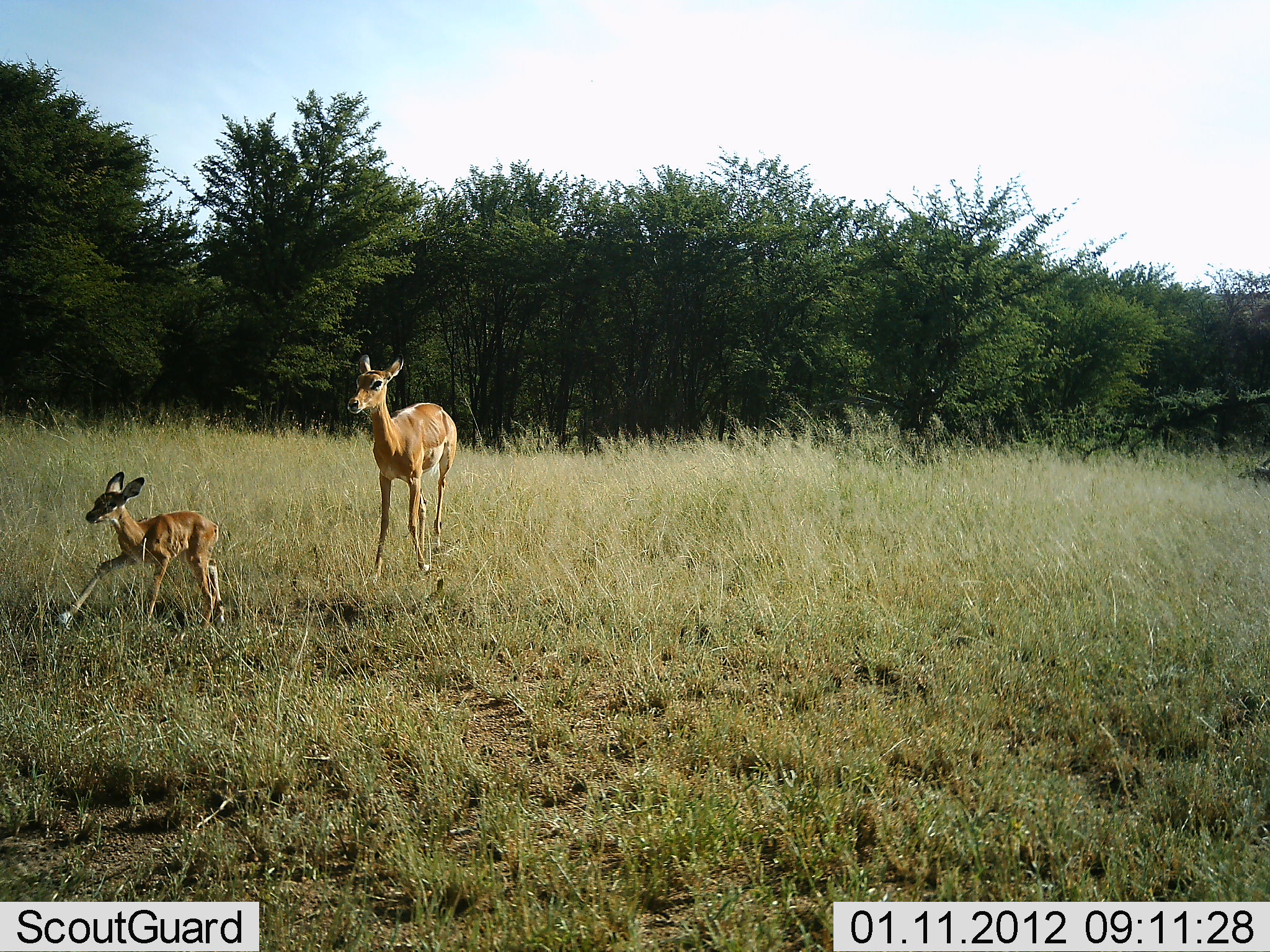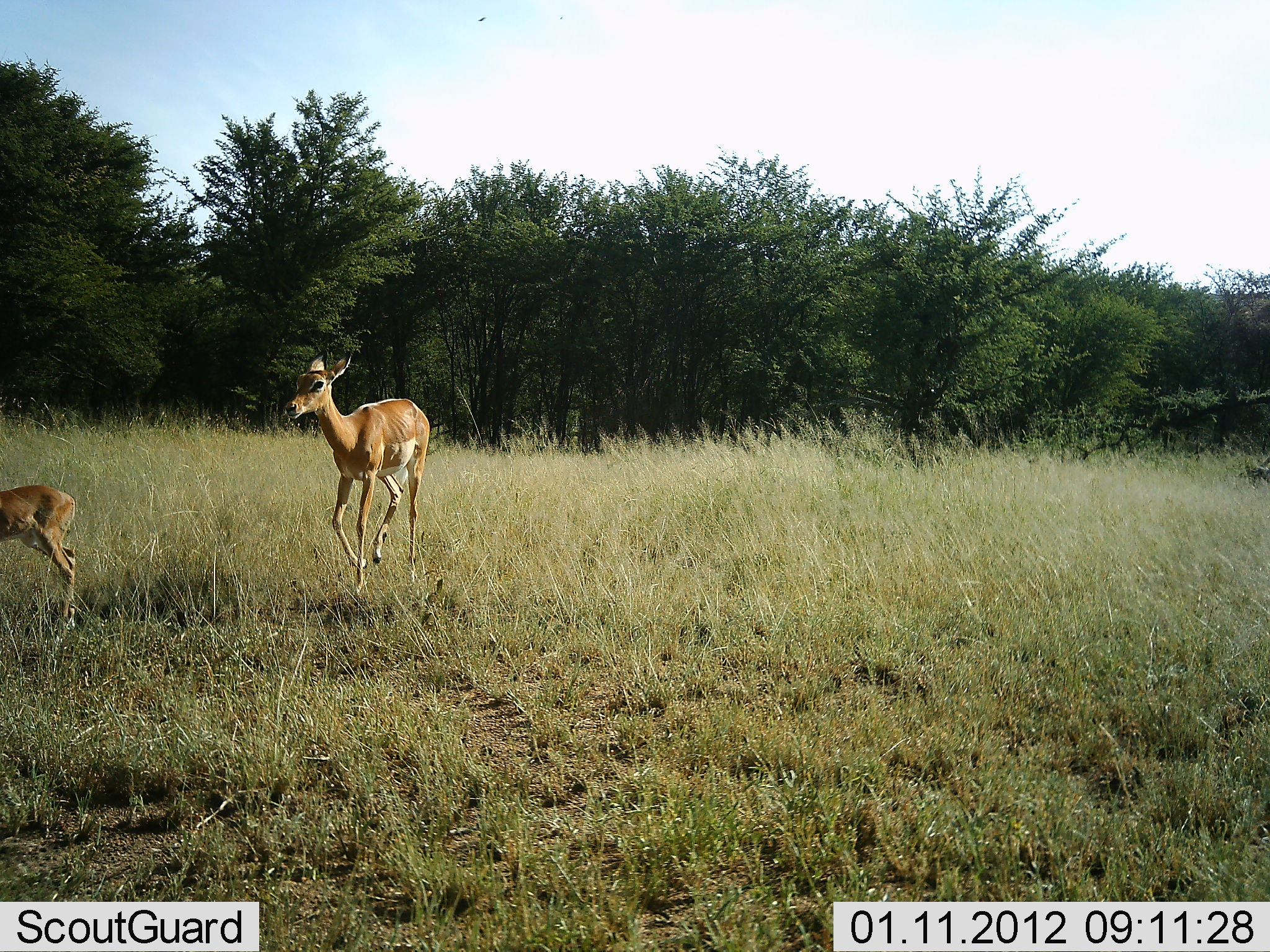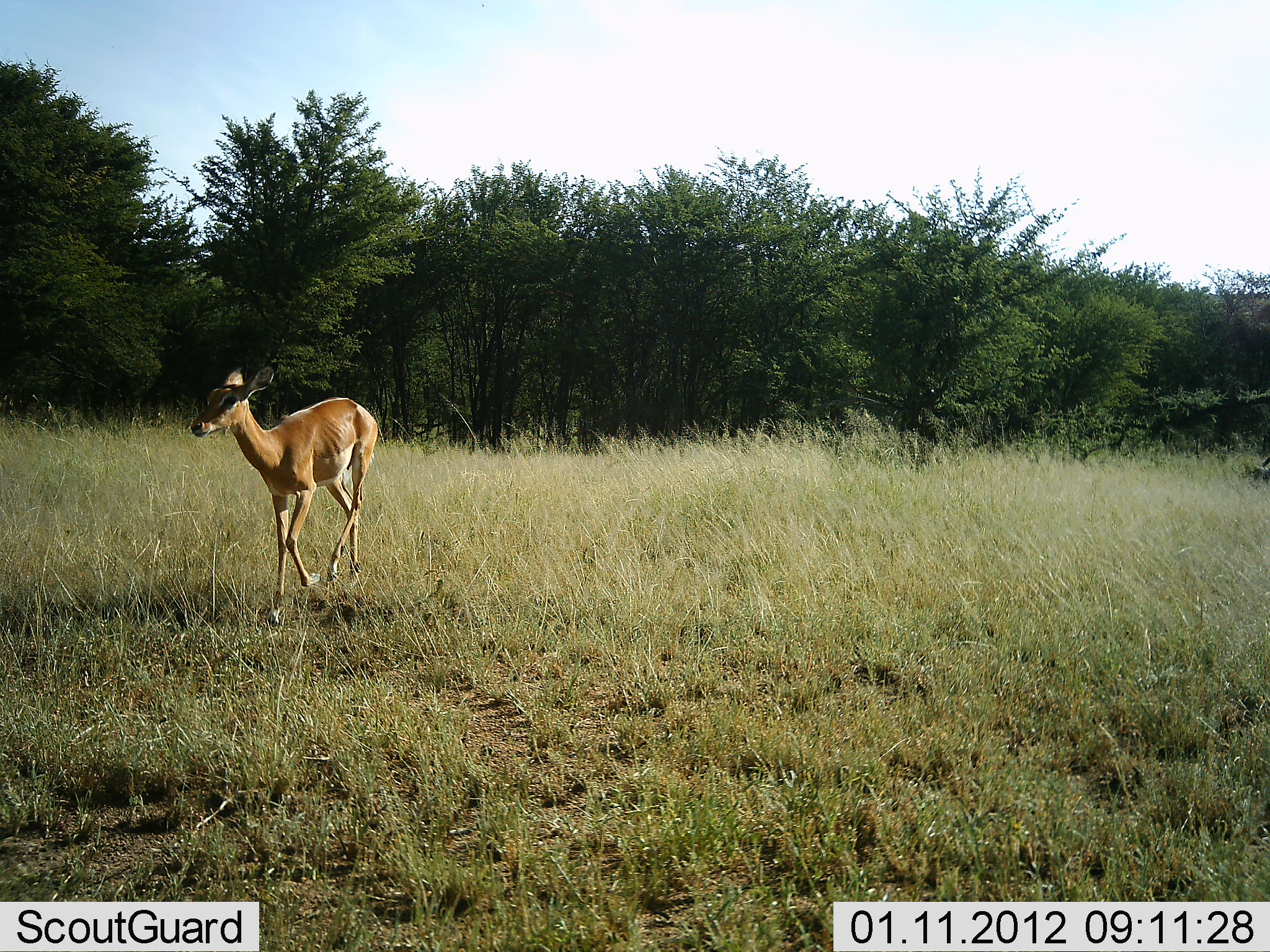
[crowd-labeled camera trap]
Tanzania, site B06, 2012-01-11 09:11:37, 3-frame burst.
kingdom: Animalia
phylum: Chordata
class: Mammalia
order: Artiodactyla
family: Bovidae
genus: Aepyceros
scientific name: Aepyceros melampus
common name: impala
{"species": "impala (Aepyceros melampus)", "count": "2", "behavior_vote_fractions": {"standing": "0%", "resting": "0%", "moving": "100%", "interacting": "0%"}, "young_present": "100%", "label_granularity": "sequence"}